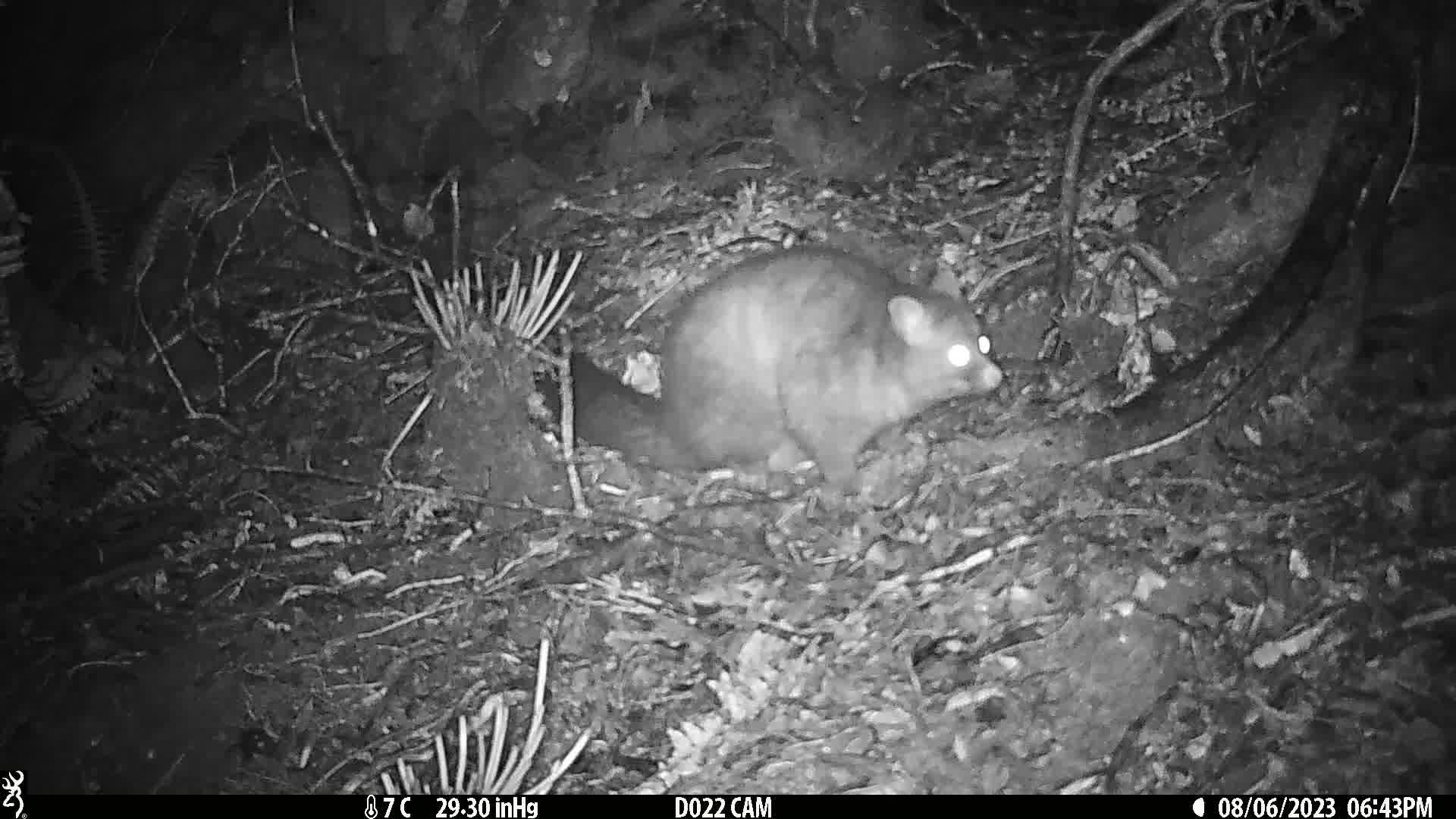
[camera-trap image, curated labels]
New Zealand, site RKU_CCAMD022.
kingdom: Animalia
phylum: Chordata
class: Mammalia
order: Diprotodontia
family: Phalangeridae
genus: Trichosurus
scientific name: Trichosurus vulpecula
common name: common brushtail possum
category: possum